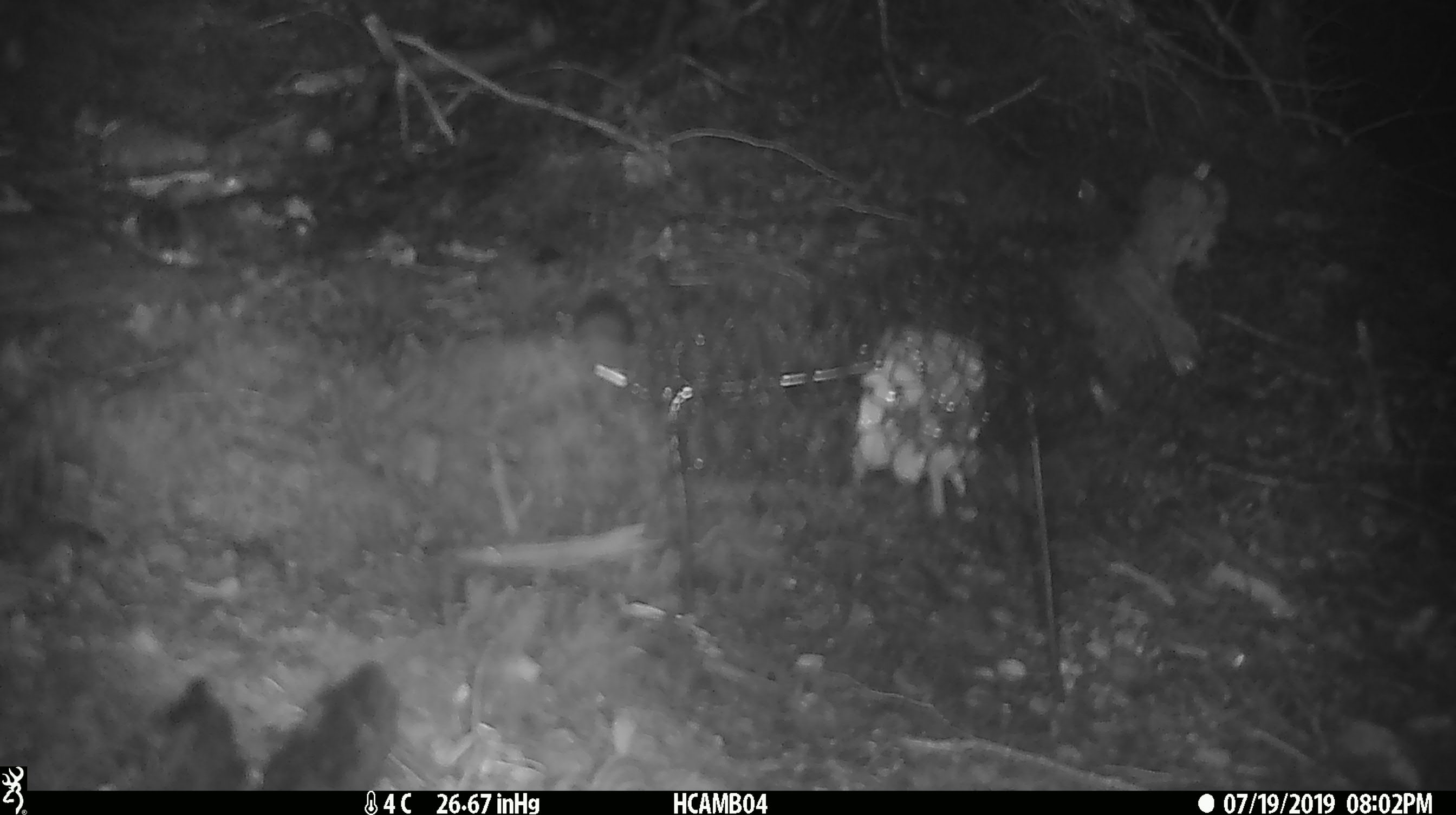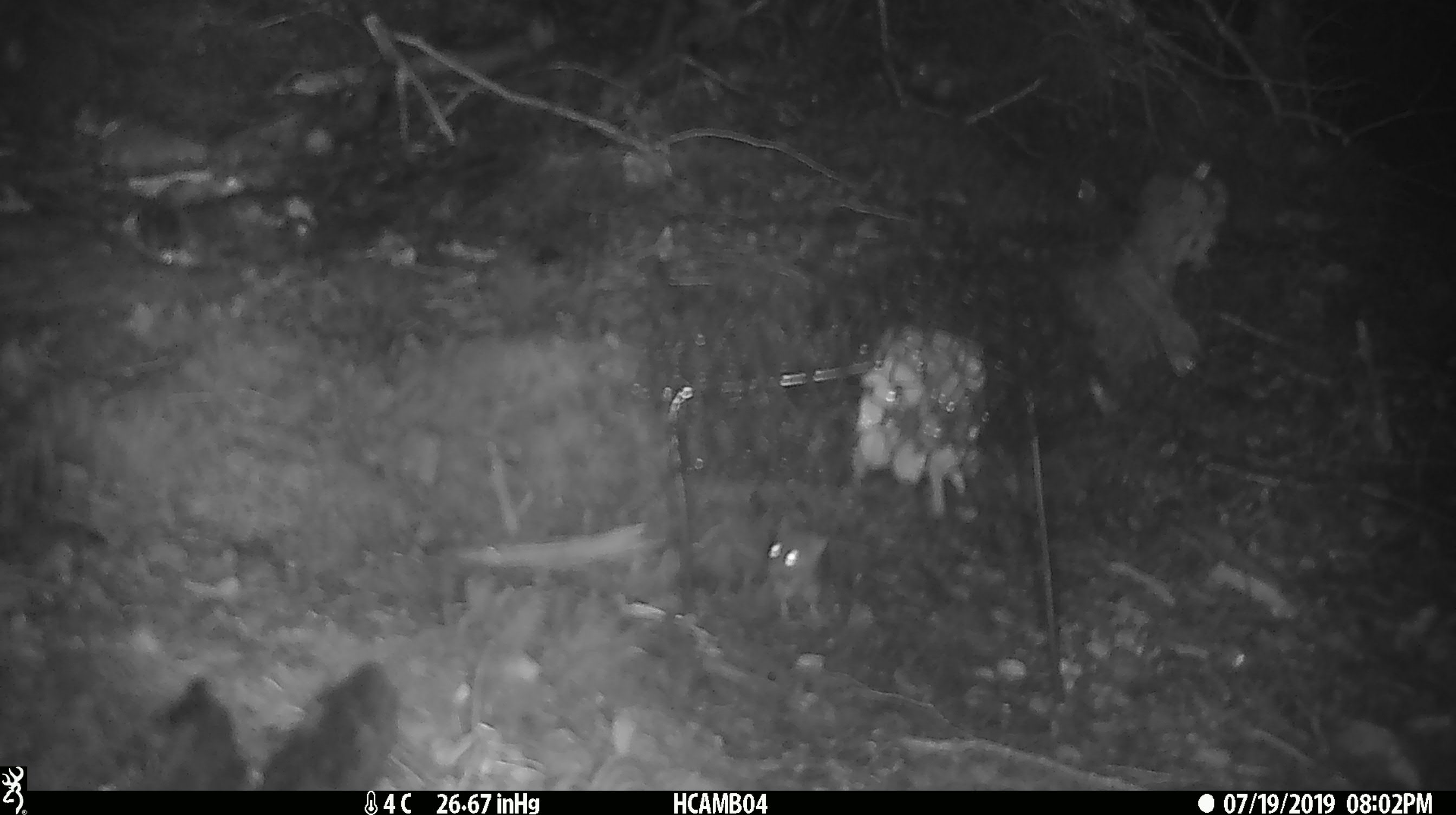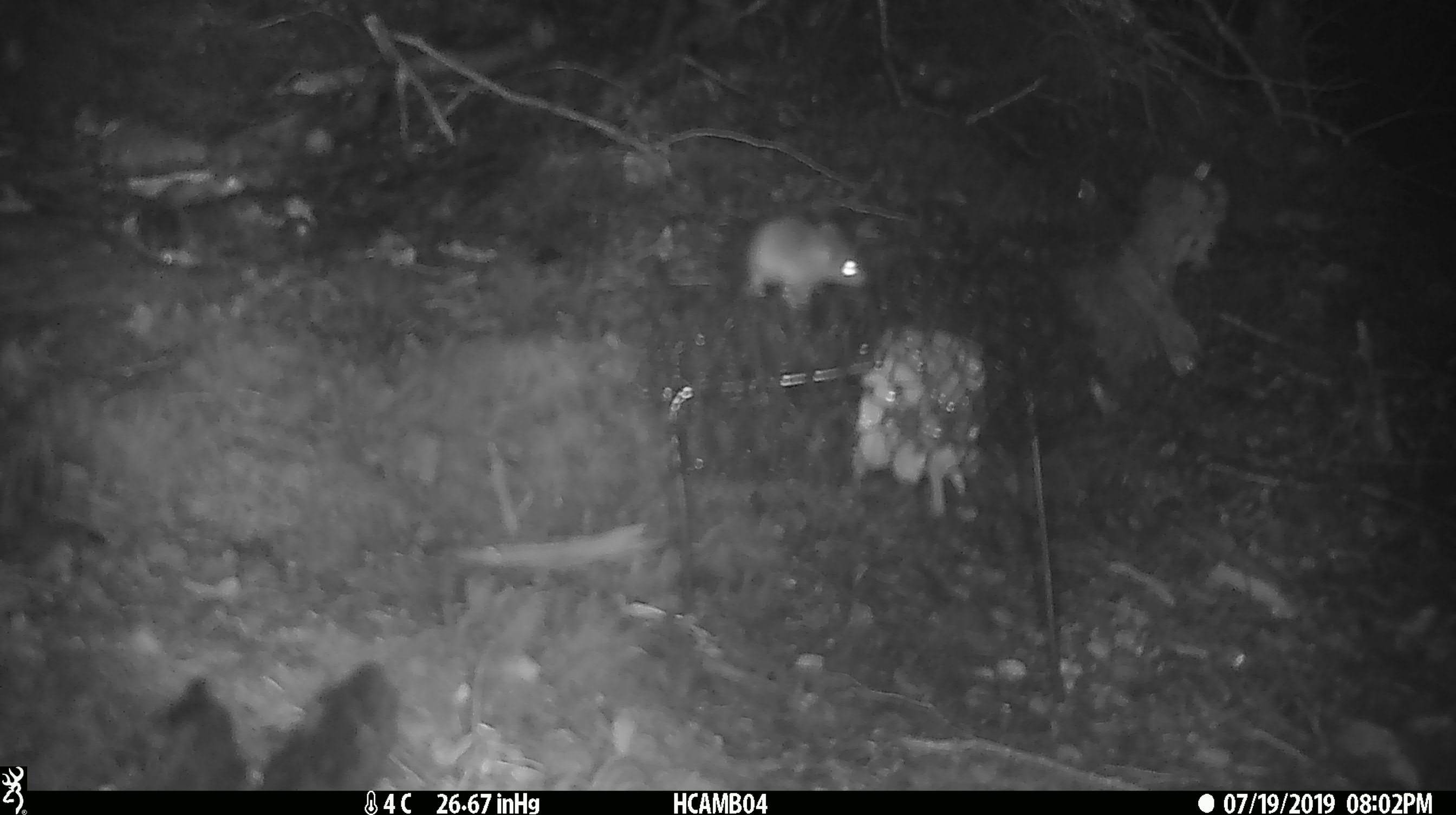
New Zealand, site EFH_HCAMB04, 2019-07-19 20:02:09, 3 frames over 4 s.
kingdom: Animalia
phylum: Chordata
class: Mammalia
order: Rodentia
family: Muridae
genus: Mus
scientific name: Mus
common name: mouse